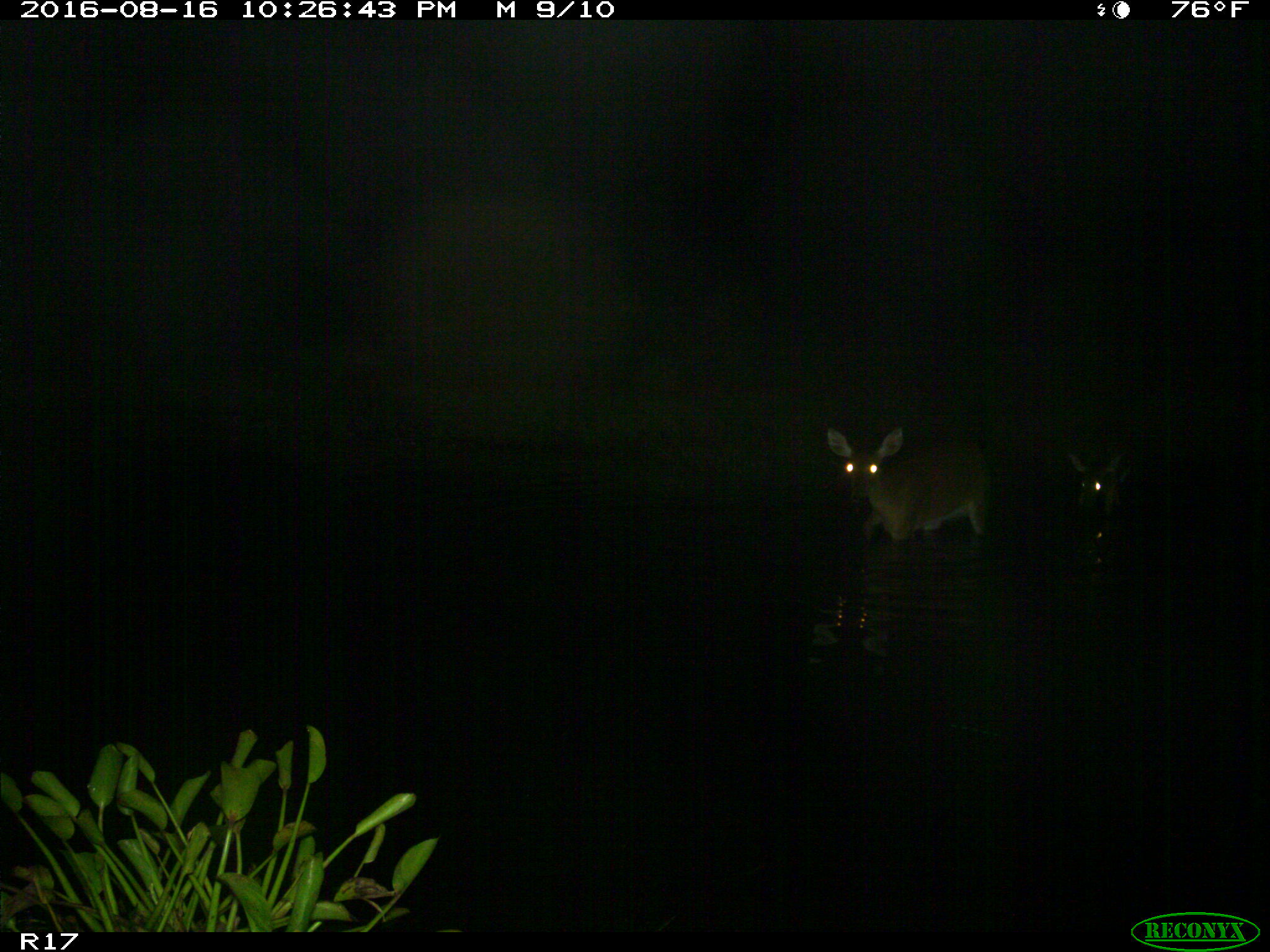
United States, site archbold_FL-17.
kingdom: Animalia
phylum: Chordata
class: Mammalia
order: Artiodactyla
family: Cervidae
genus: Odocoileus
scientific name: Odocoileus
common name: deer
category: unidentified deer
Unidentified deer (deer) (Odocoileus).